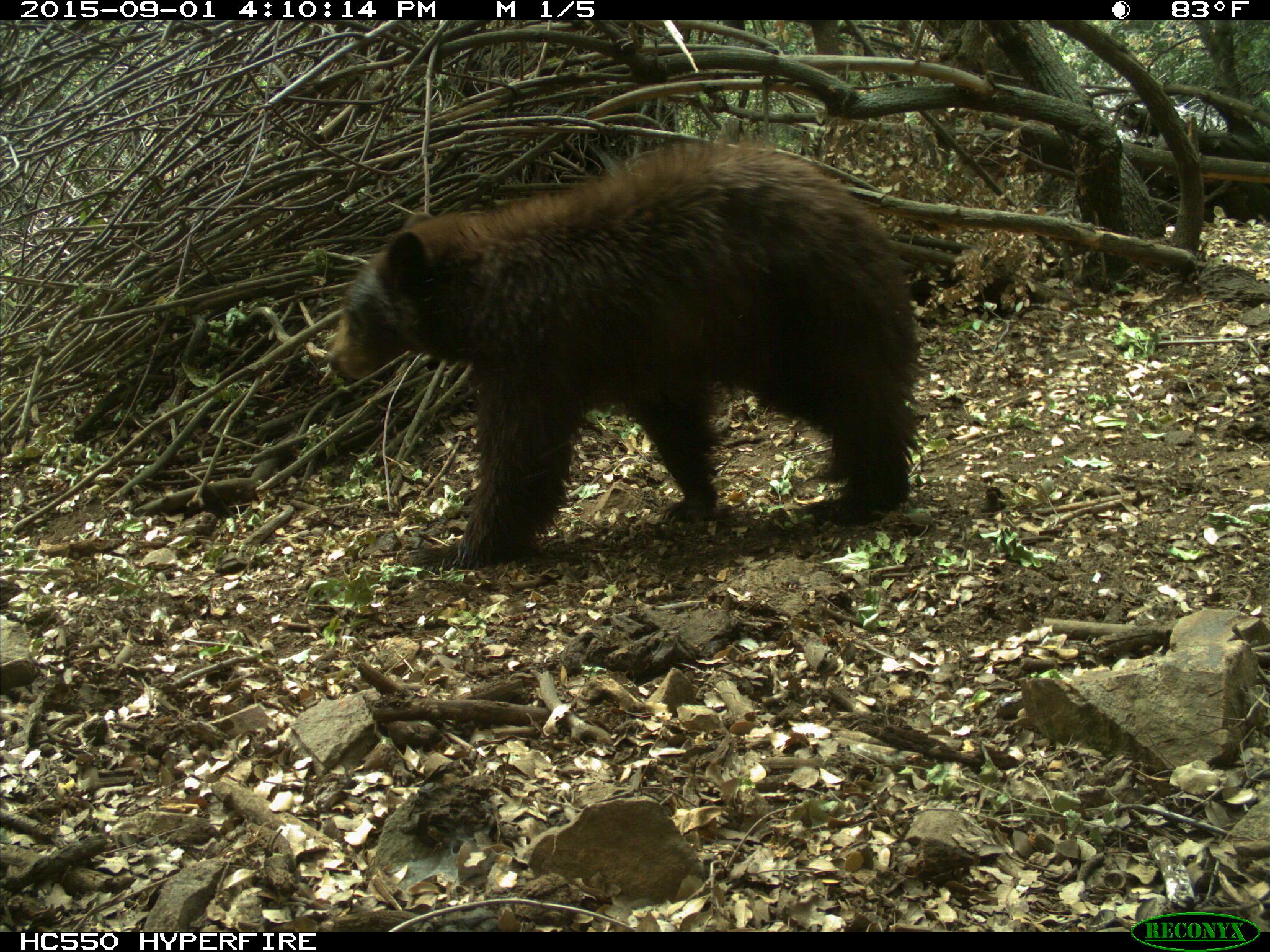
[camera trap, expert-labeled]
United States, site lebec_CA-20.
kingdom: Animalia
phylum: Chordata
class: Mammalia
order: Carnivora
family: Ursidae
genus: Ursus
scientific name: Ursus americanus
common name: american black bear